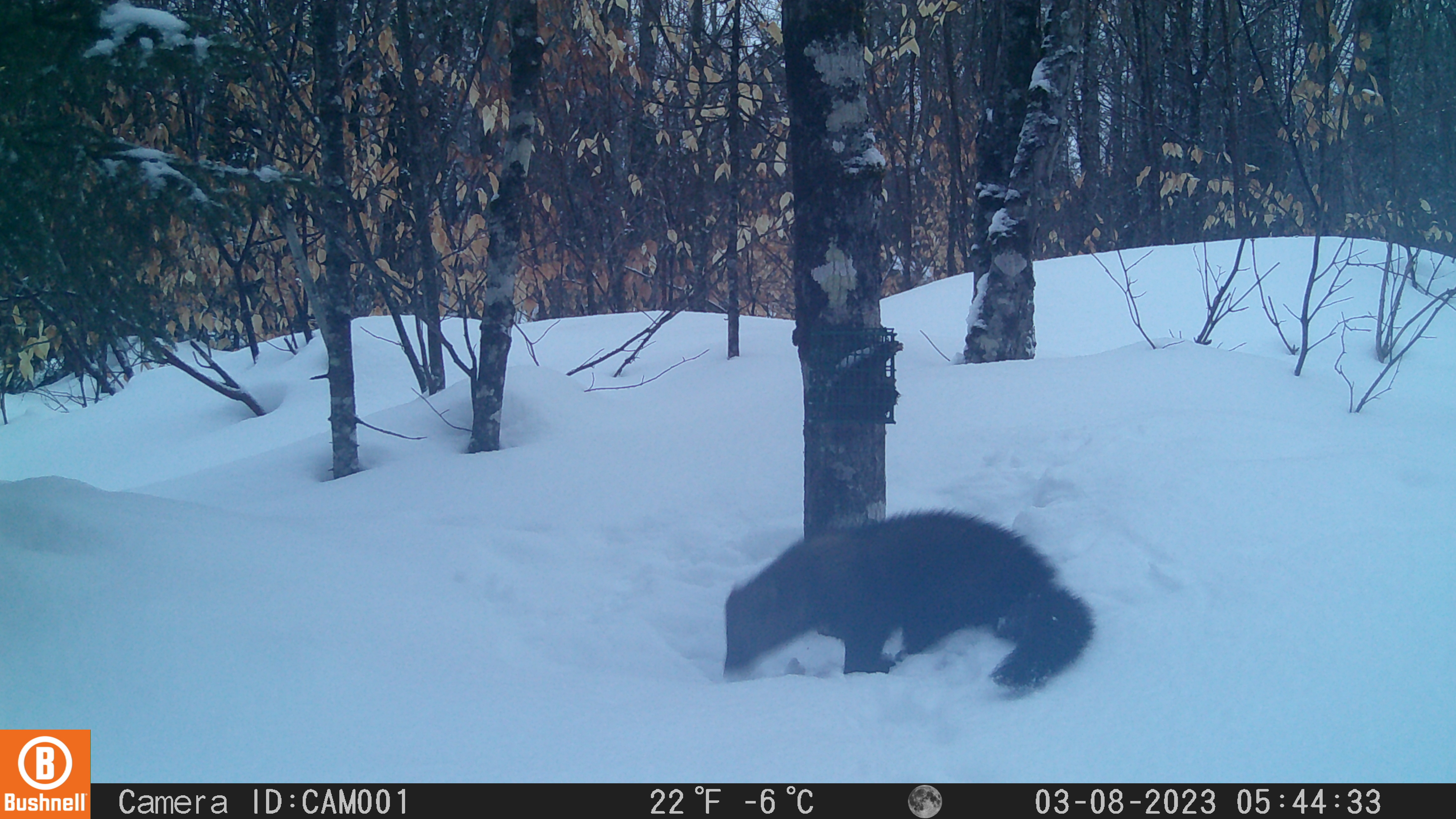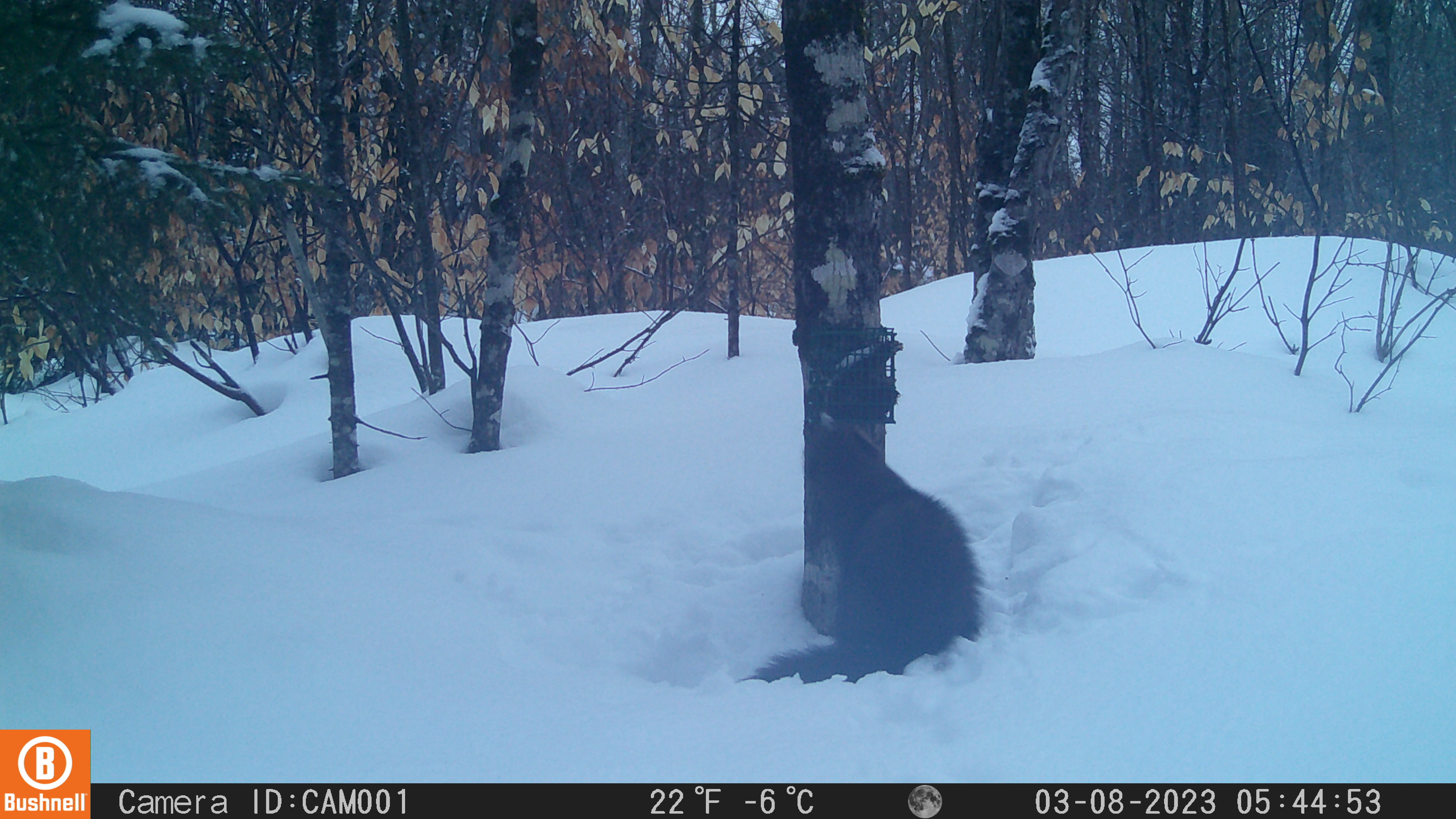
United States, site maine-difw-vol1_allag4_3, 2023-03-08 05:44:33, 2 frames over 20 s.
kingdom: Animalia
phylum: Chordata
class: Mammalia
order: Carnivora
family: Mustelidae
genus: Pekania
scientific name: Pekania pennanti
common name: fisher